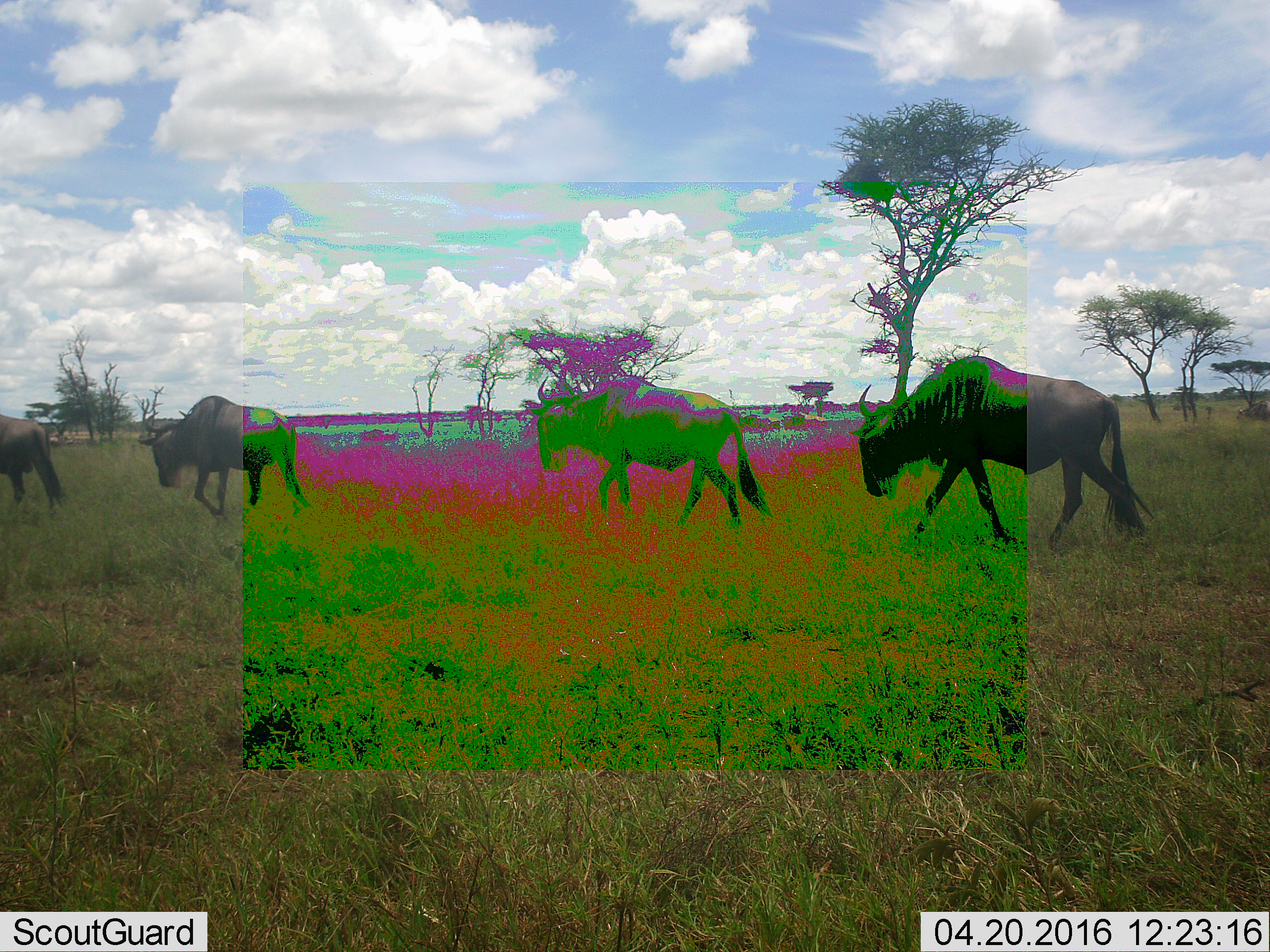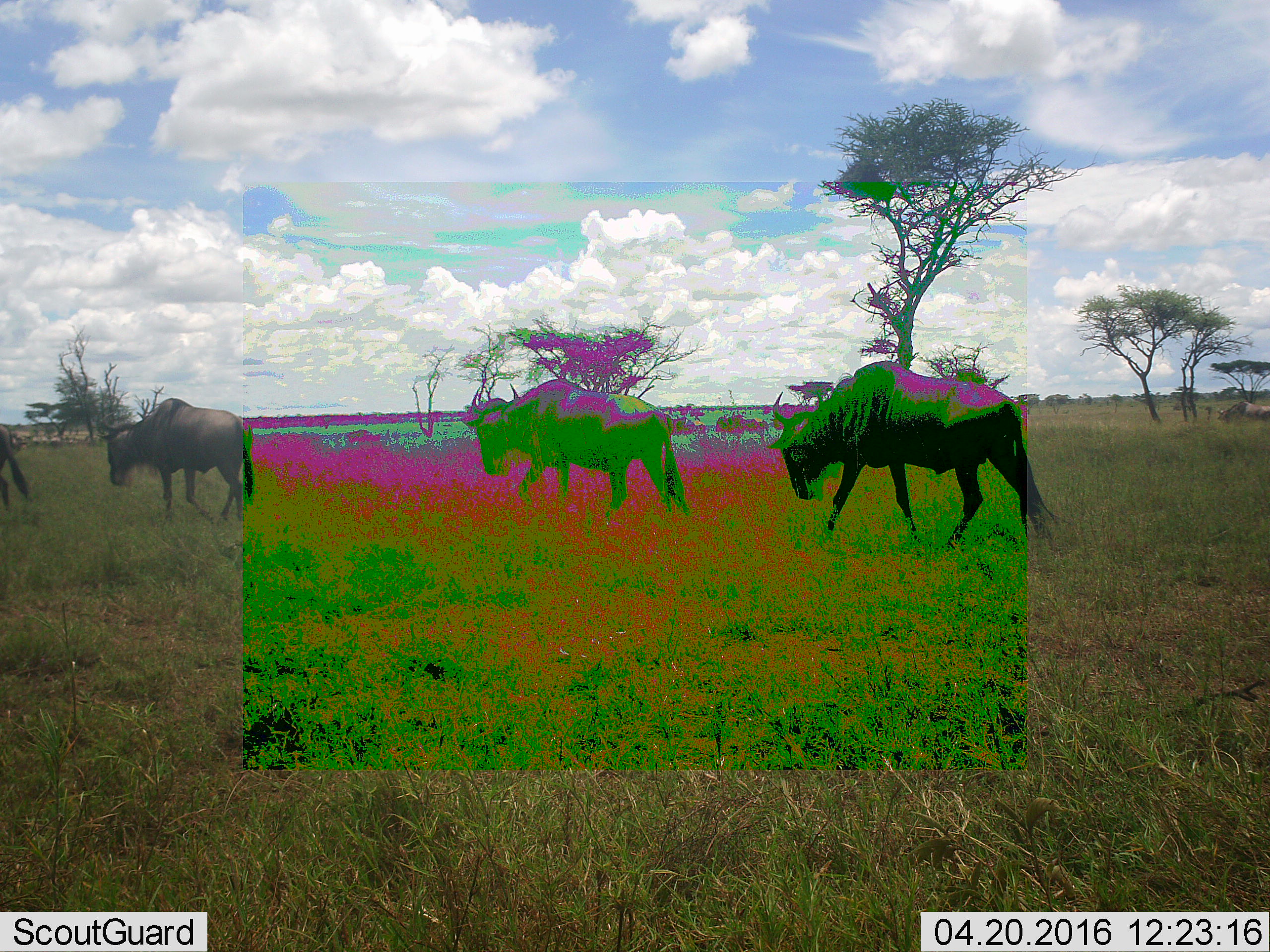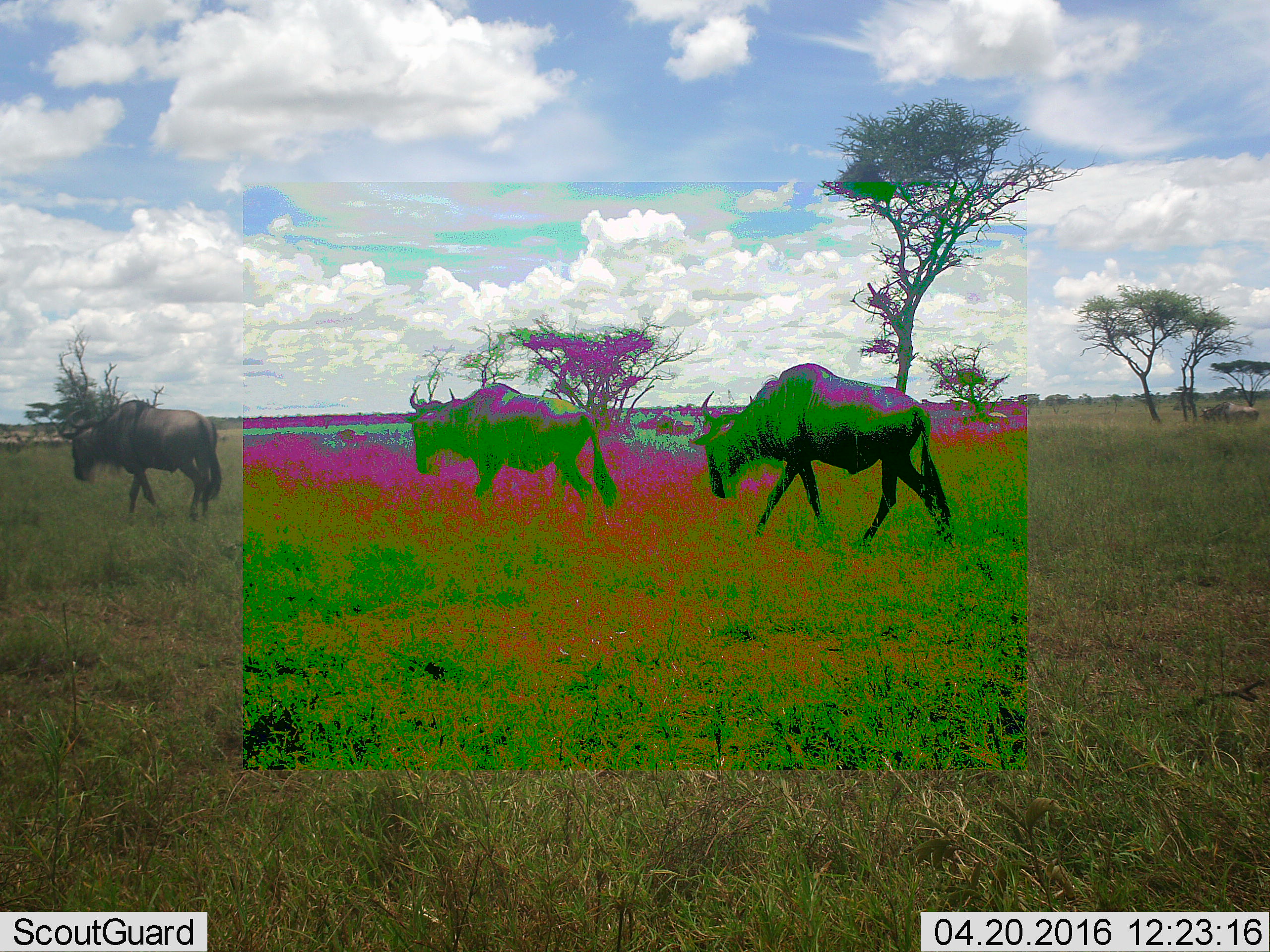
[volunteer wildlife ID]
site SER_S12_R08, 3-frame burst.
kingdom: Animalia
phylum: Chordata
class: Mammalia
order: Artiodactyla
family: Bovidae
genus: Connochaetes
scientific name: Connochaetes taurinus taurinus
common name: blue wildebeest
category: wildebeestblue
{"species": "wildebeestblue (blue wildebeest) (Connochaetes taurinus taurinus)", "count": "11-50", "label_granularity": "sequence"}